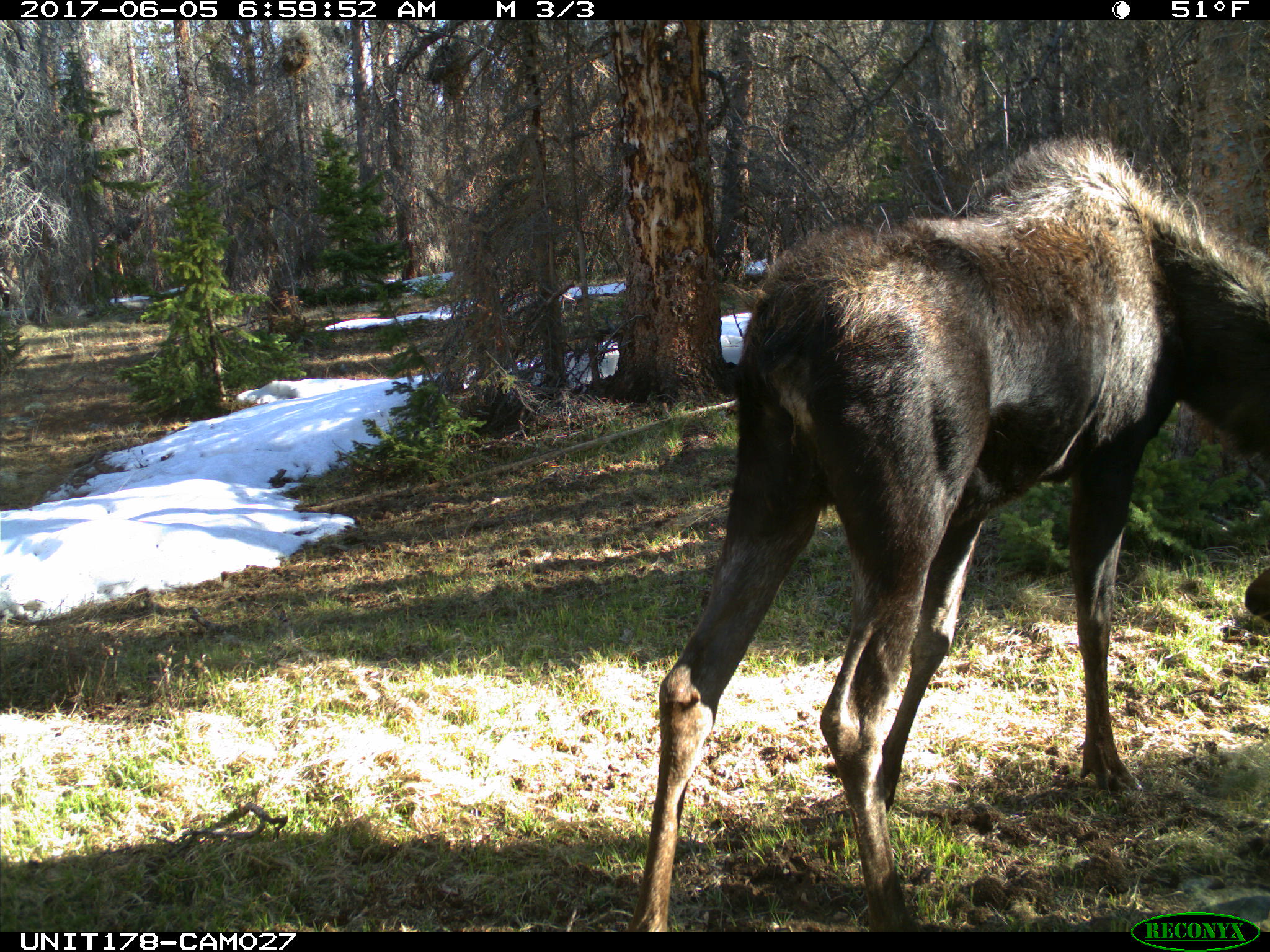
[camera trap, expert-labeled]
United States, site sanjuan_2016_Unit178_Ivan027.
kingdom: Animalia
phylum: Chordata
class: Mammalia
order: Artiodactyla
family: Cervidae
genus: Alces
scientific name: Alces alces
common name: moose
Alces alces (moose).